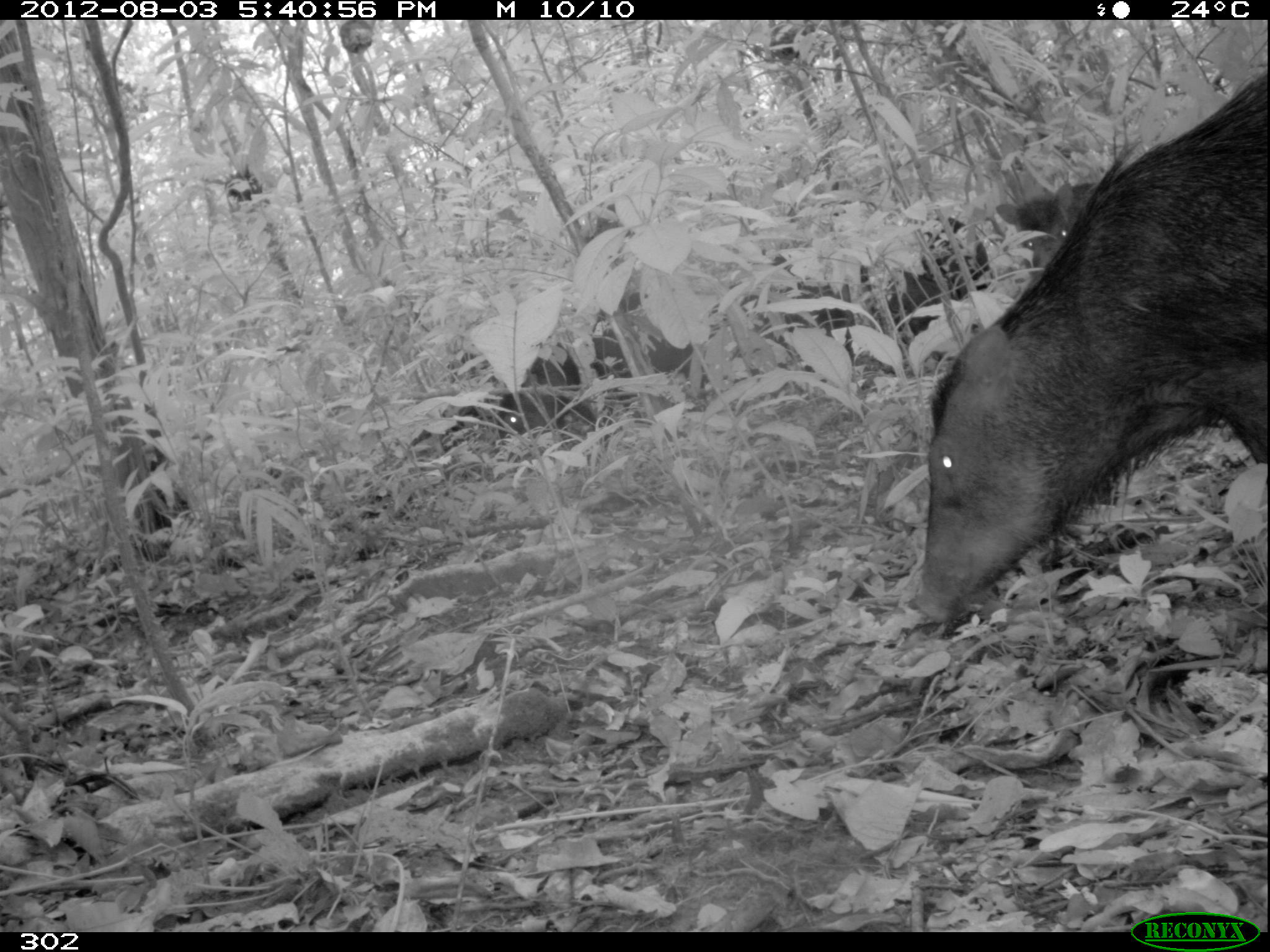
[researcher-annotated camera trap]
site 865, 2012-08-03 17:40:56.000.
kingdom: Animalia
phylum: Chordata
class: Mammalia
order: Artiodactyla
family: Tayassuidae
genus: Tayassu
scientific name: Tayassu pecari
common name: white-lipped peccary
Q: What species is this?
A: Tayassu pecari (white-lipped peccary).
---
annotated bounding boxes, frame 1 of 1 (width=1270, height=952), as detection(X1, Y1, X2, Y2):
tayassu pecari: detection(914, 69, 1266, 626); detection(494, 301, 692, 438); detection(767, 213, 994, 332); detection(992, 183, 1116, 295)